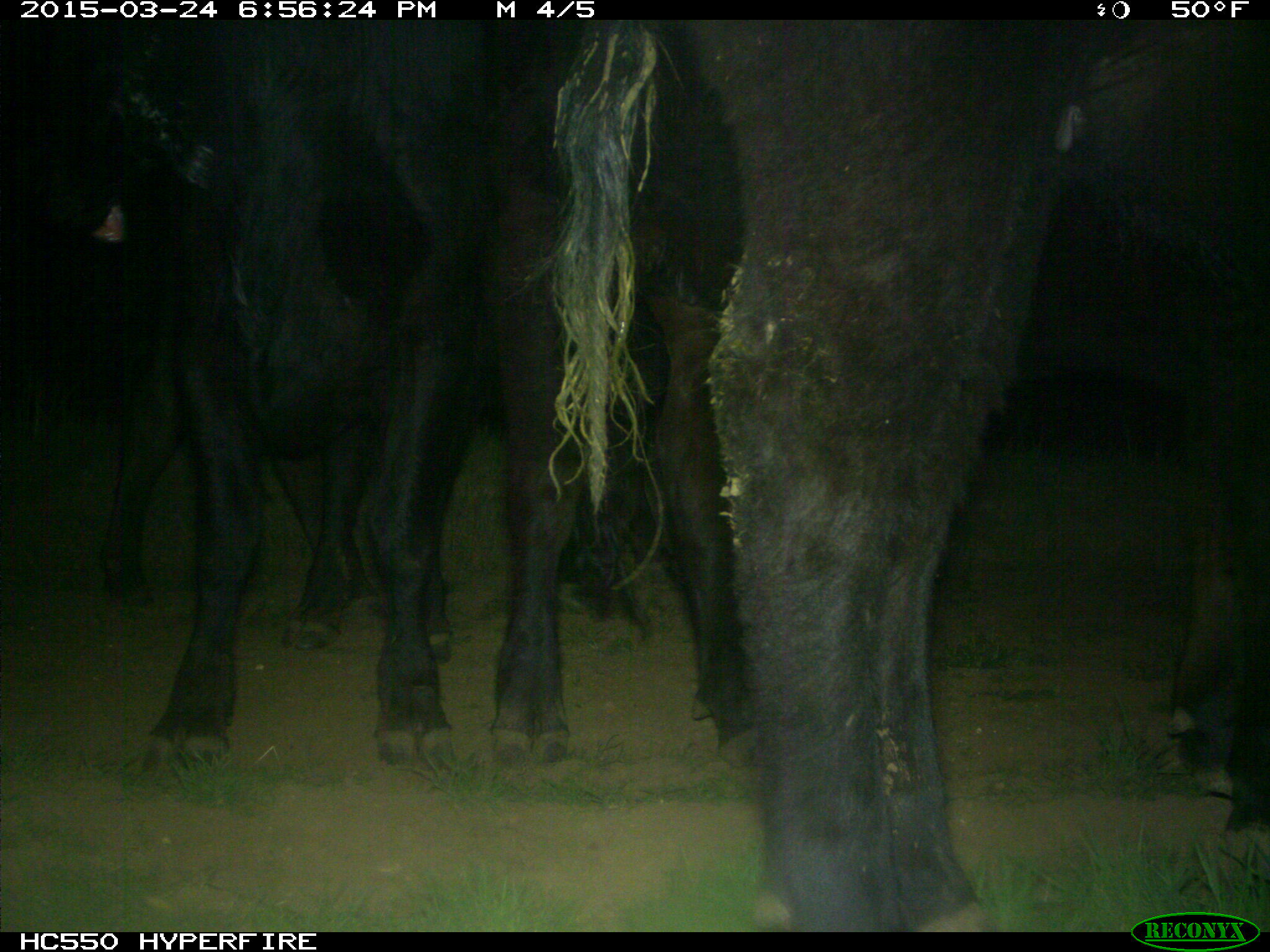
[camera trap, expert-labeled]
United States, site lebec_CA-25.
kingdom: Animalia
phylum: Chordata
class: Mammalia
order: Artiodactyla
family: Bovidae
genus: Bos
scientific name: Bos taurus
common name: domestic cow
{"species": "Bos taurus (domestic cow)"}